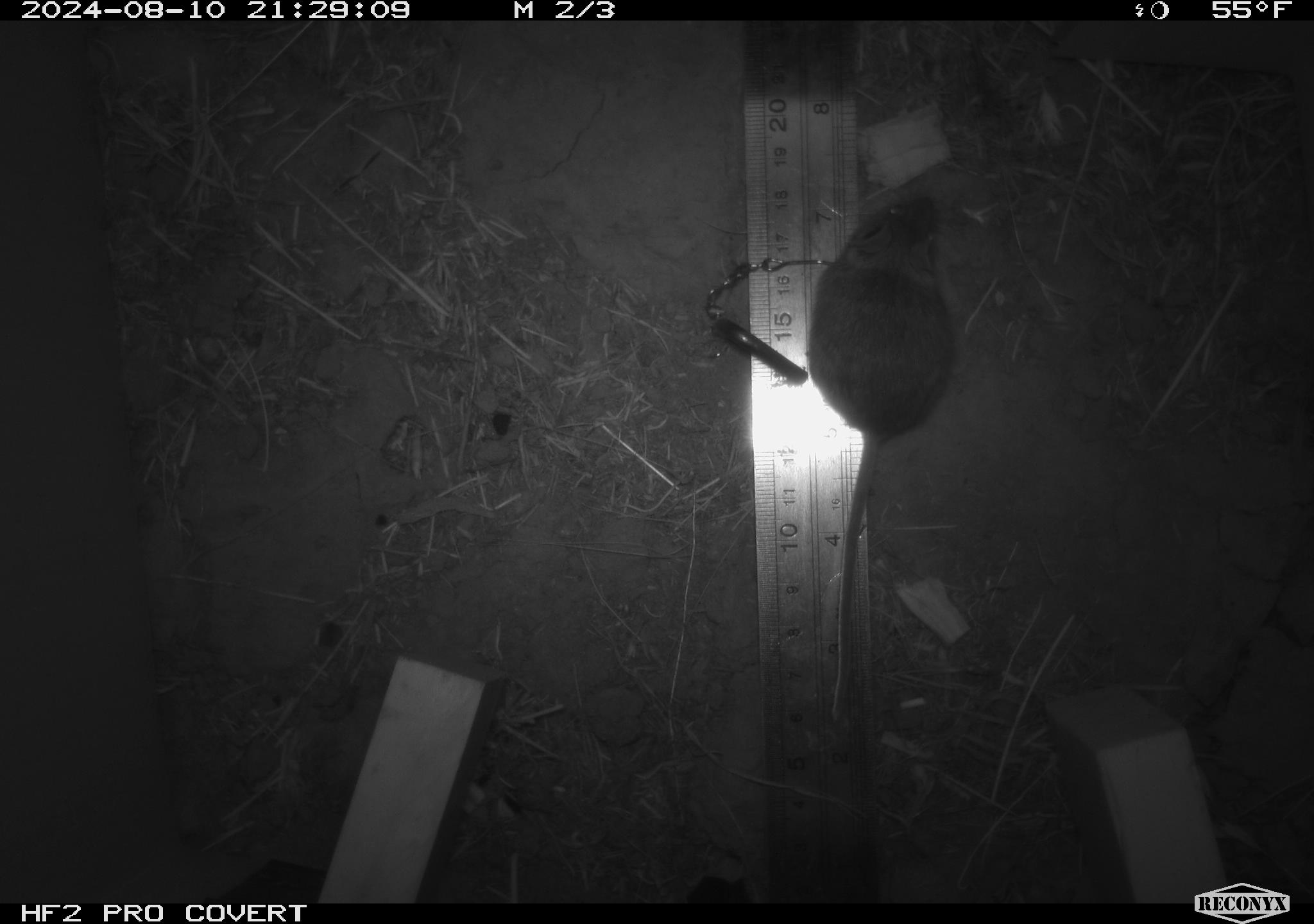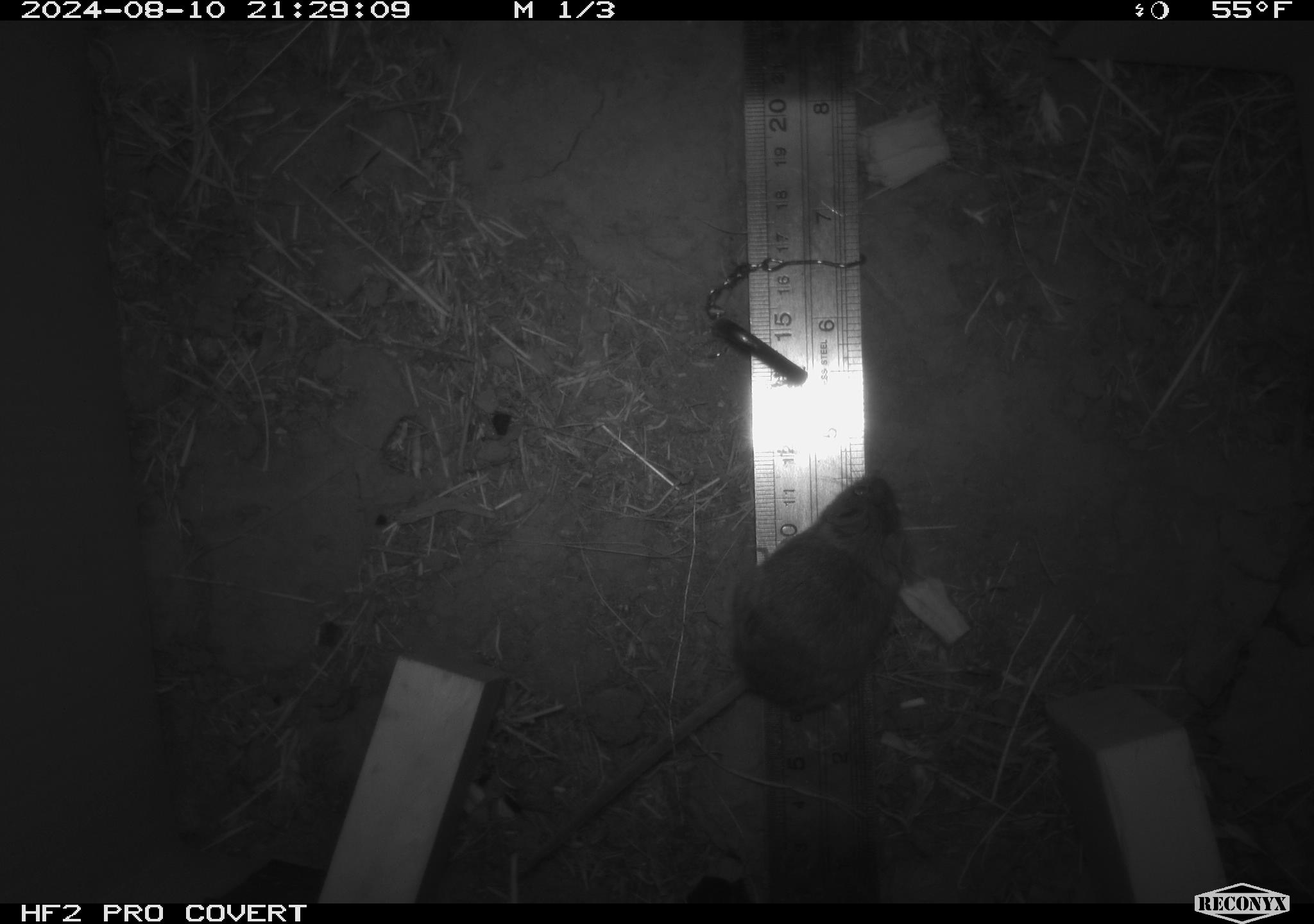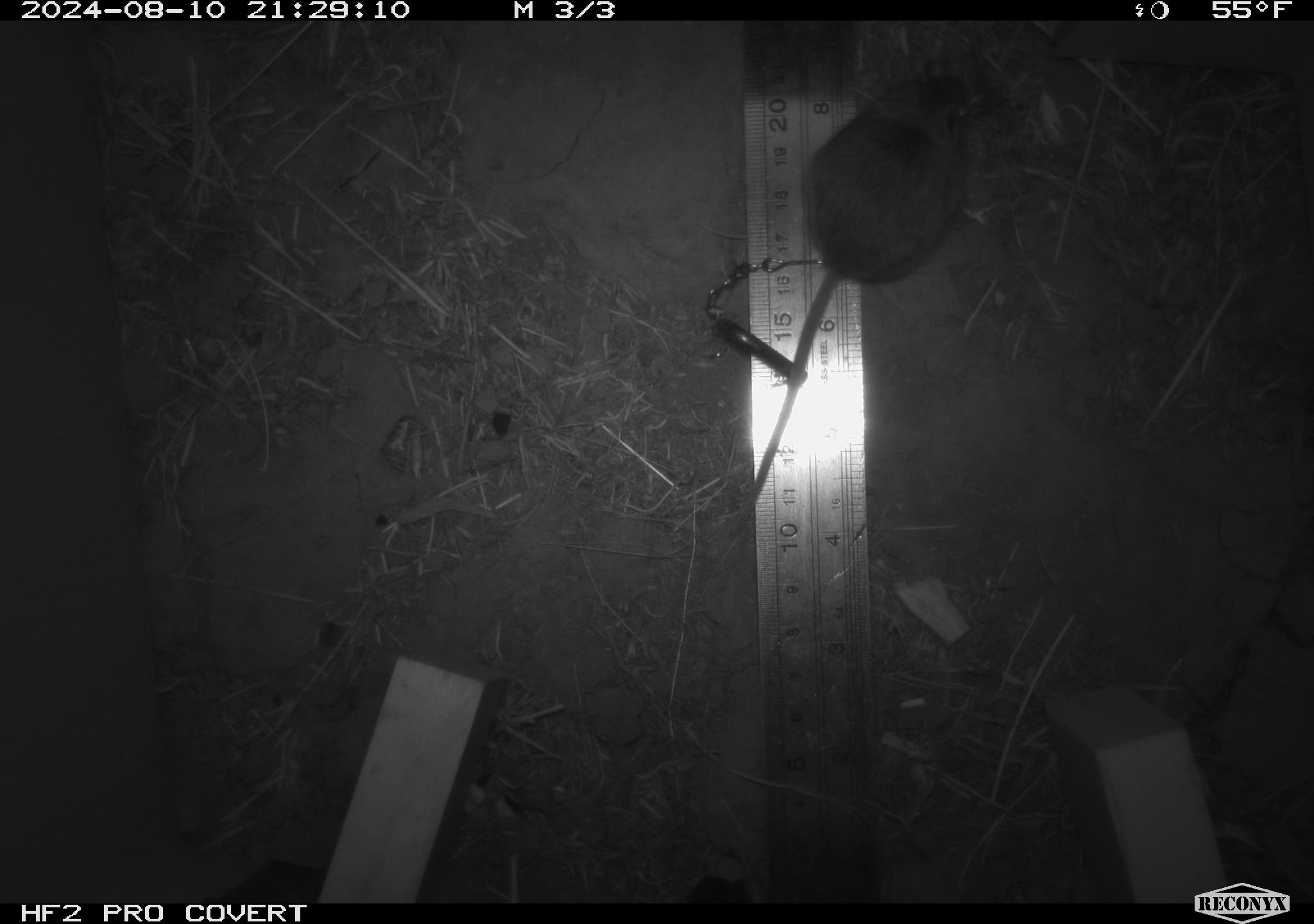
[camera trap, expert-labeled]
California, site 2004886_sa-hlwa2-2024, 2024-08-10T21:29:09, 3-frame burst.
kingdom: Animalia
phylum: Chordata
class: Mammalia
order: Rodentia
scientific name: Rodentia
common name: mouse species